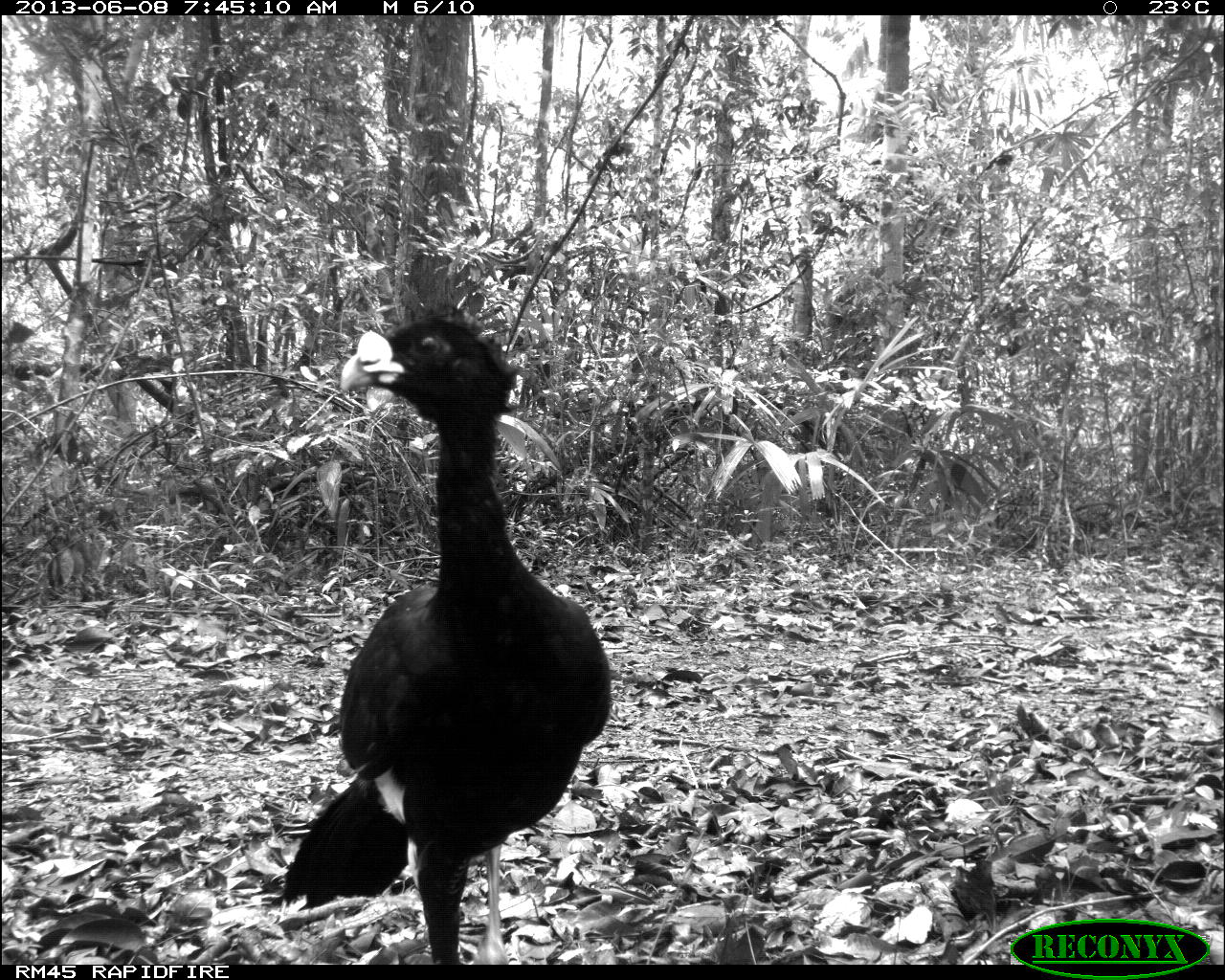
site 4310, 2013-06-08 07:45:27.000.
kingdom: Animalia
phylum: Chordata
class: Aves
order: Galliformes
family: Cracidae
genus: Crax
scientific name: Crax rubra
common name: great curassow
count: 1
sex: male